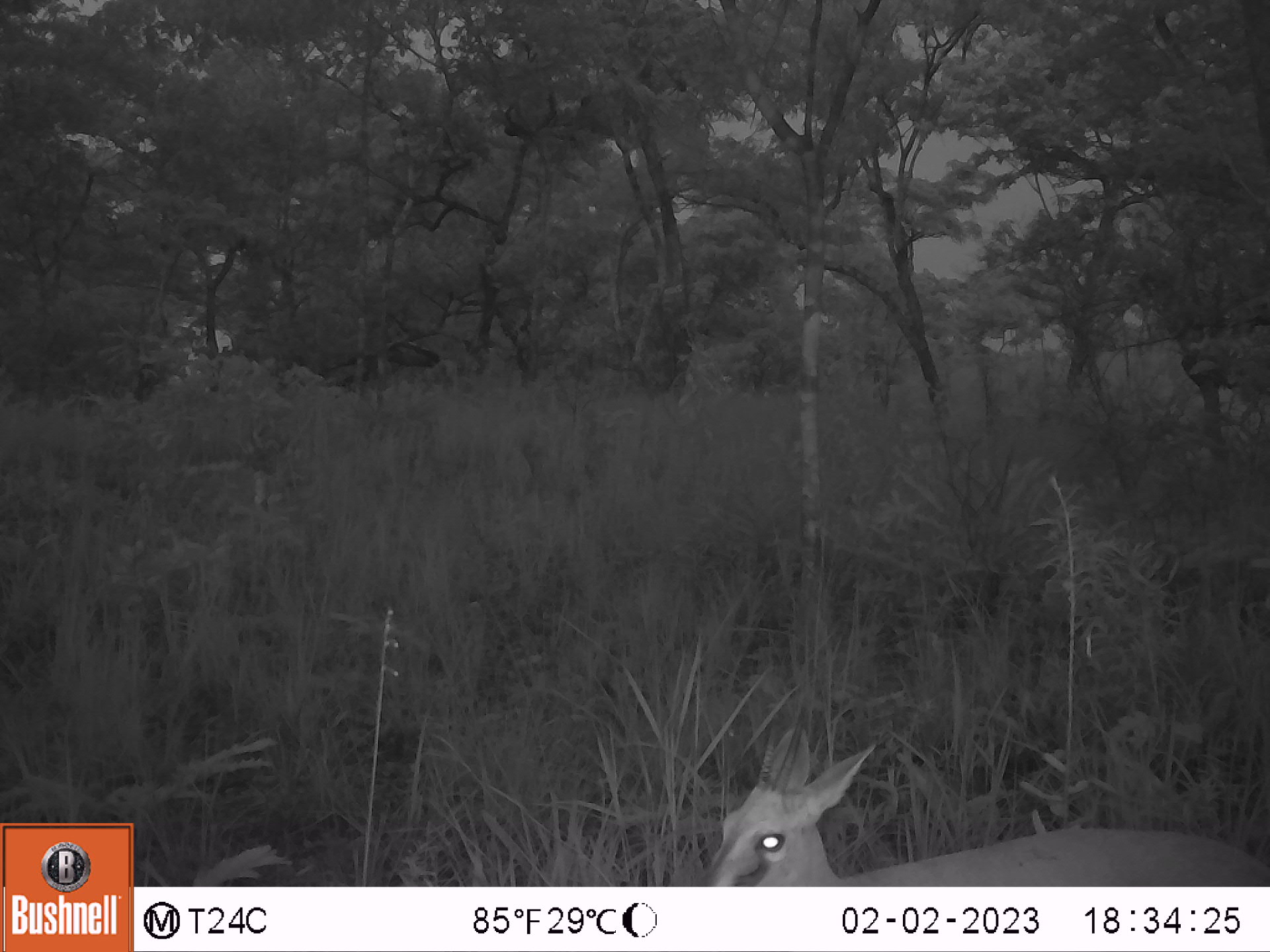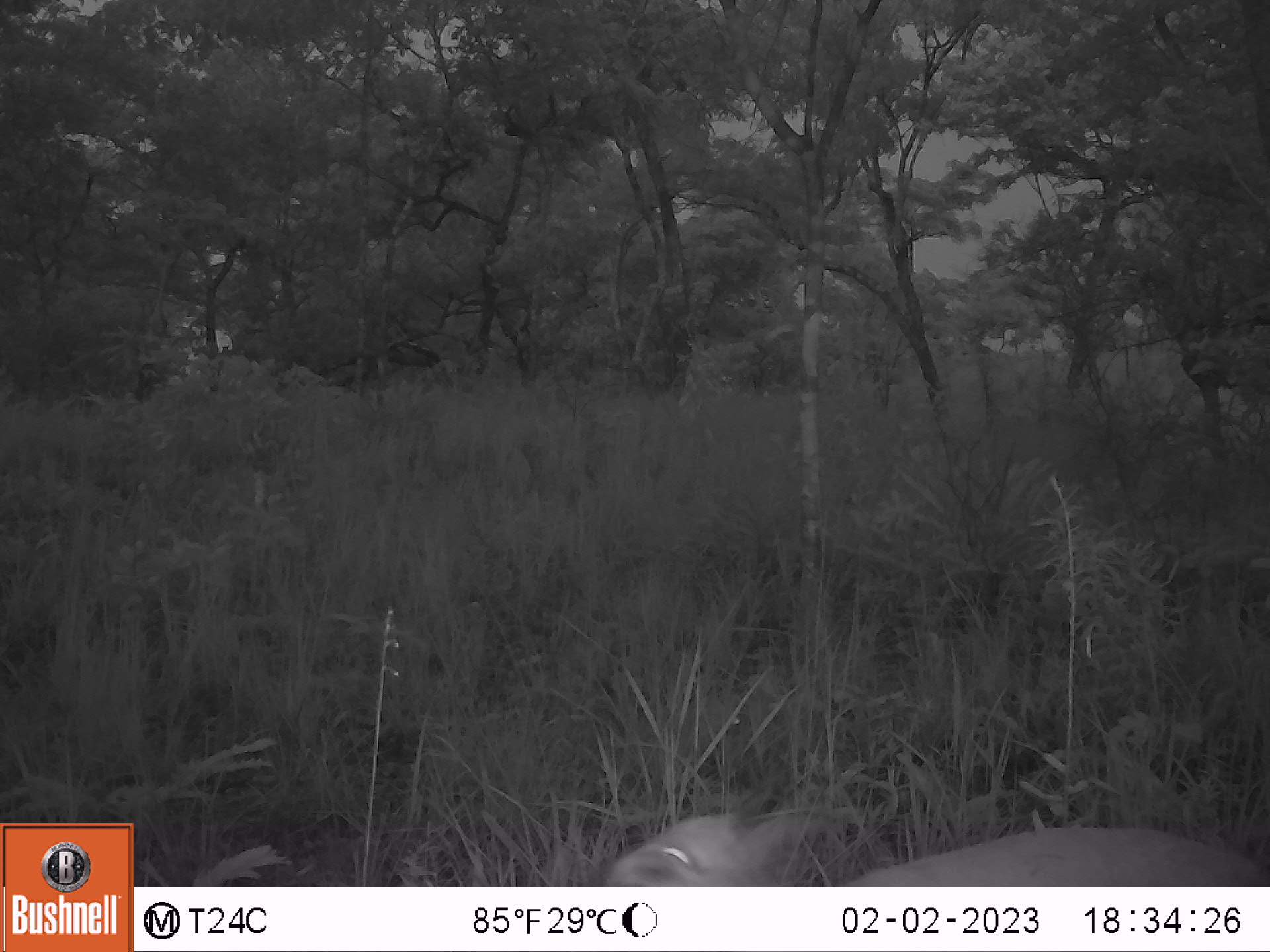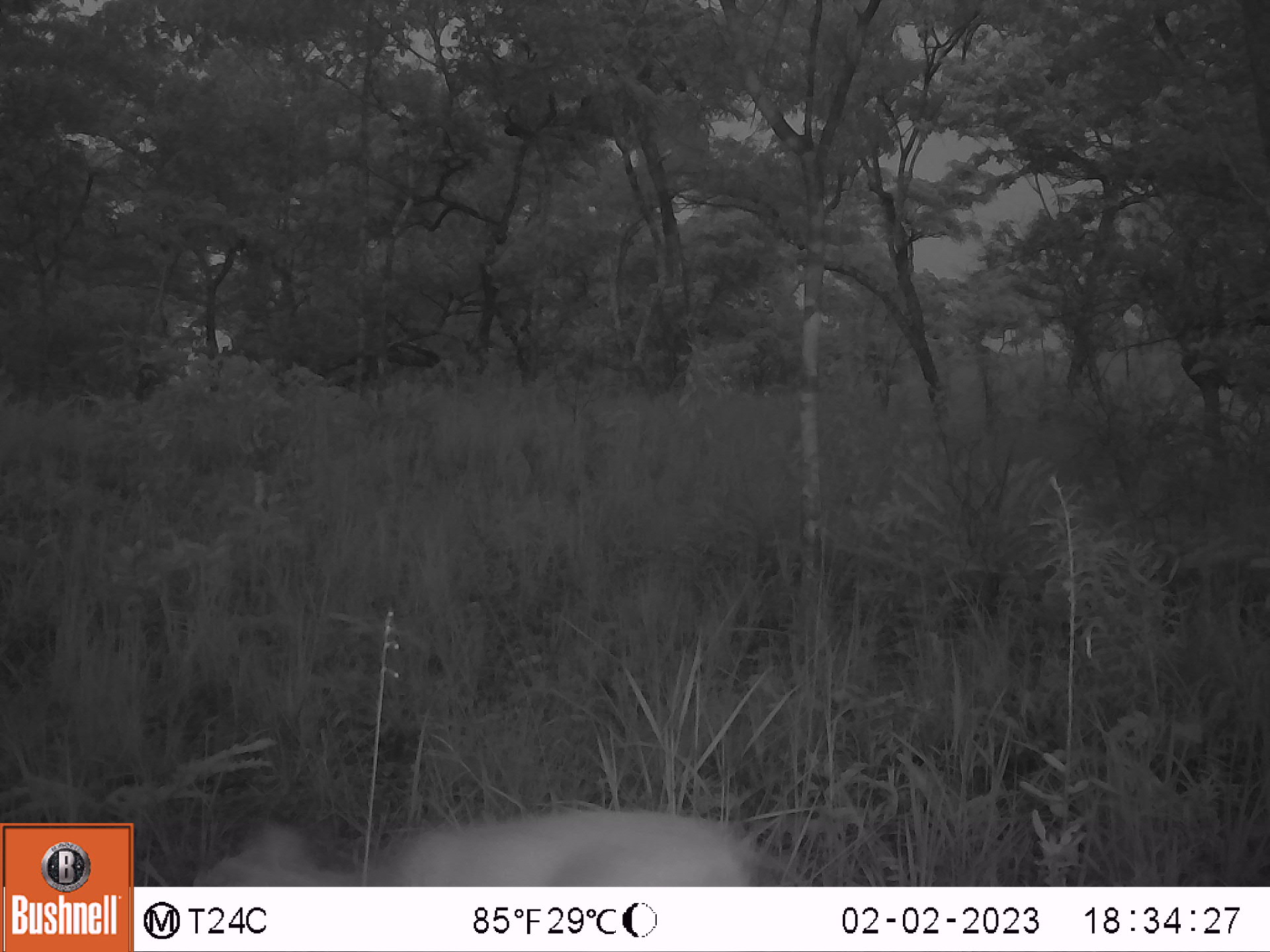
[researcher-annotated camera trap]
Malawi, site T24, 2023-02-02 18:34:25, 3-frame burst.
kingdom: Animalia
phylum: Chordata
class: Mammalia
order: Artiodactyla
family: Bovidae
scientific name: Antilopinae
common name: small antelope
Small antelope (Antilopinae), count 1.